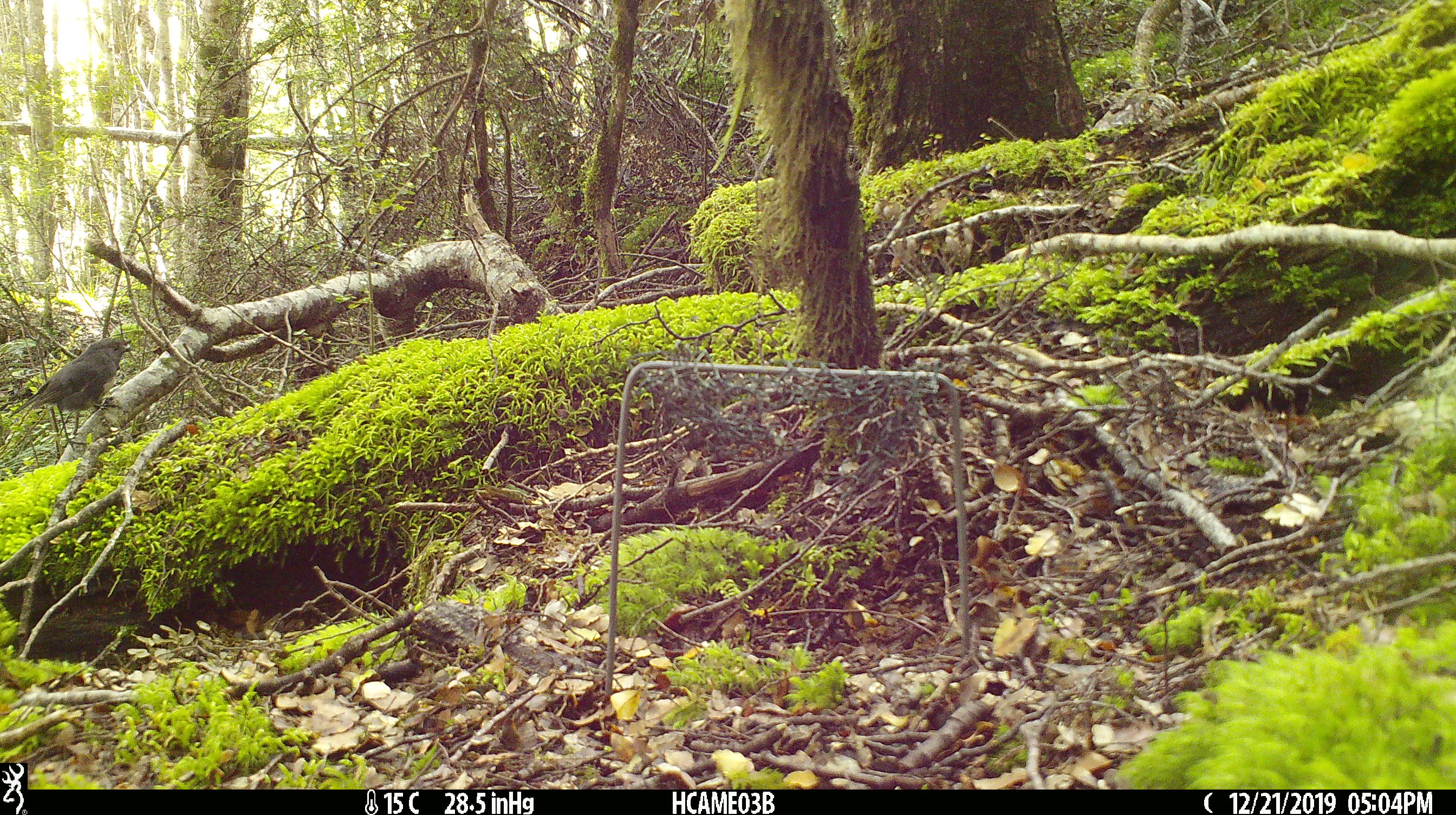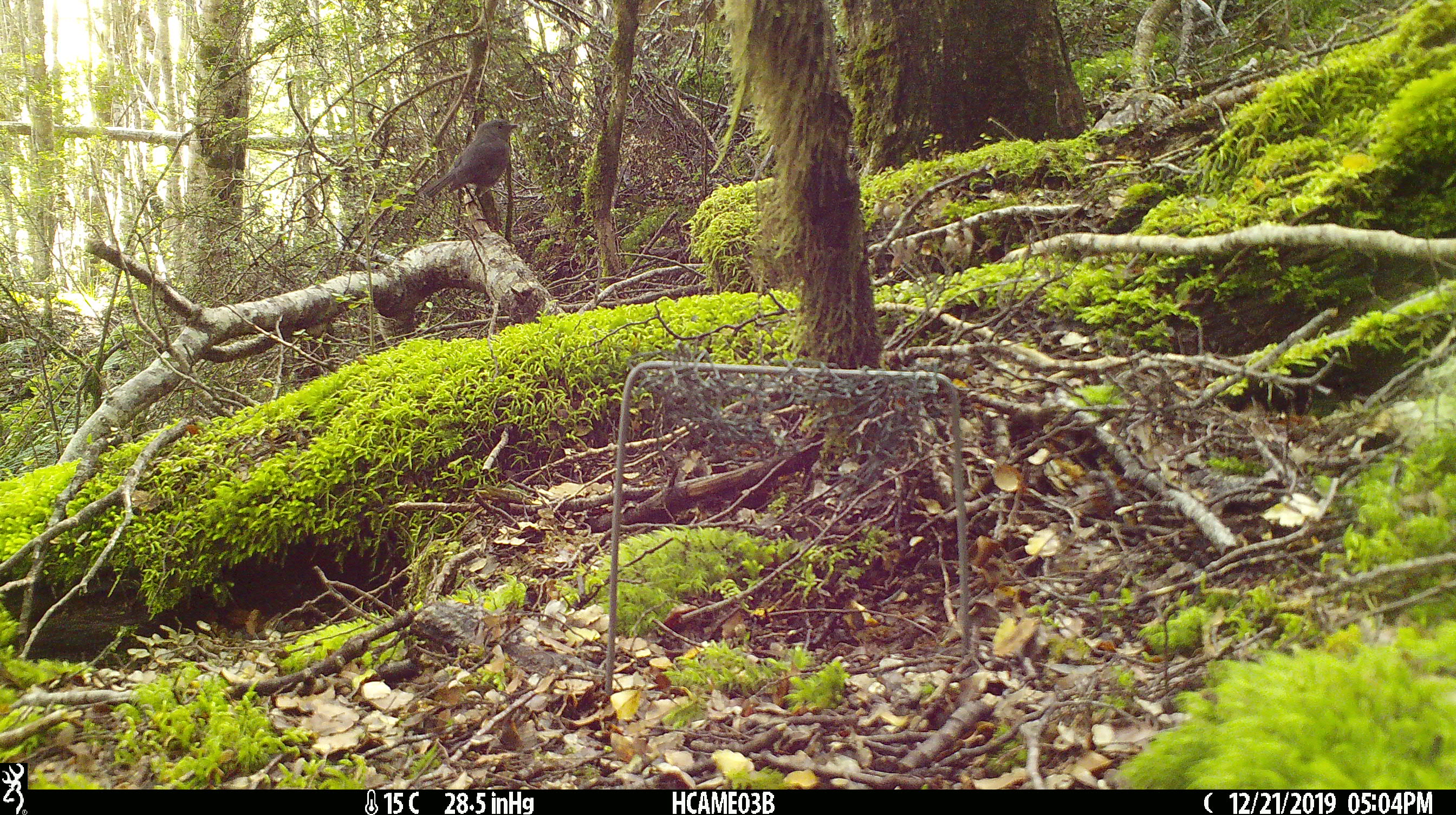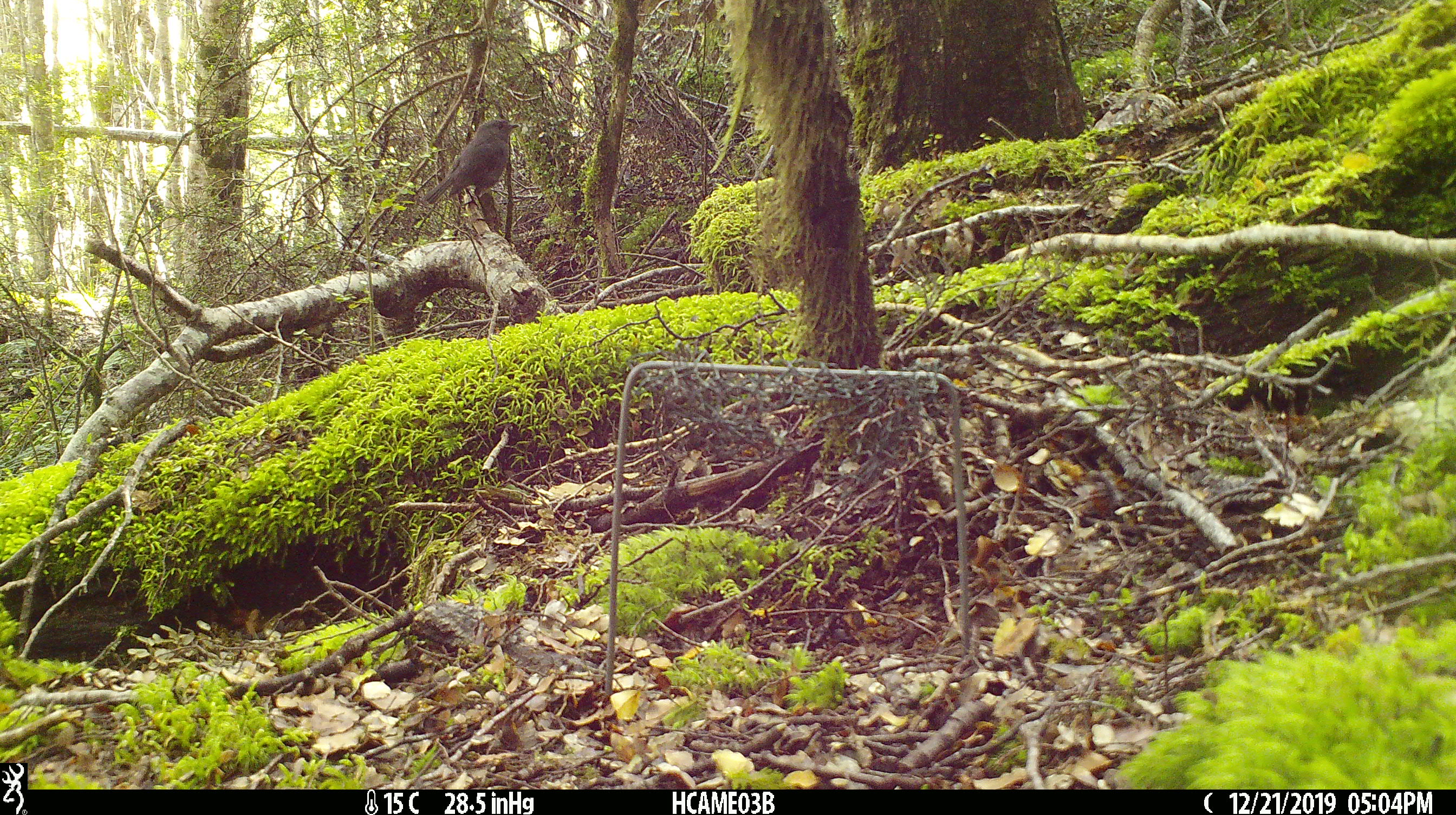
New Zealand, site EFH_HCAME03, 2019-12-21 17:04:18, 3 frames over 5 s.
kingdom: Animalia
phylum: Chordata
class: Aves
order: Passeriformes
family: Petroicidae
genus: Petroica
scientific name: Petroica australis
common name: new zealand robin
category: robin